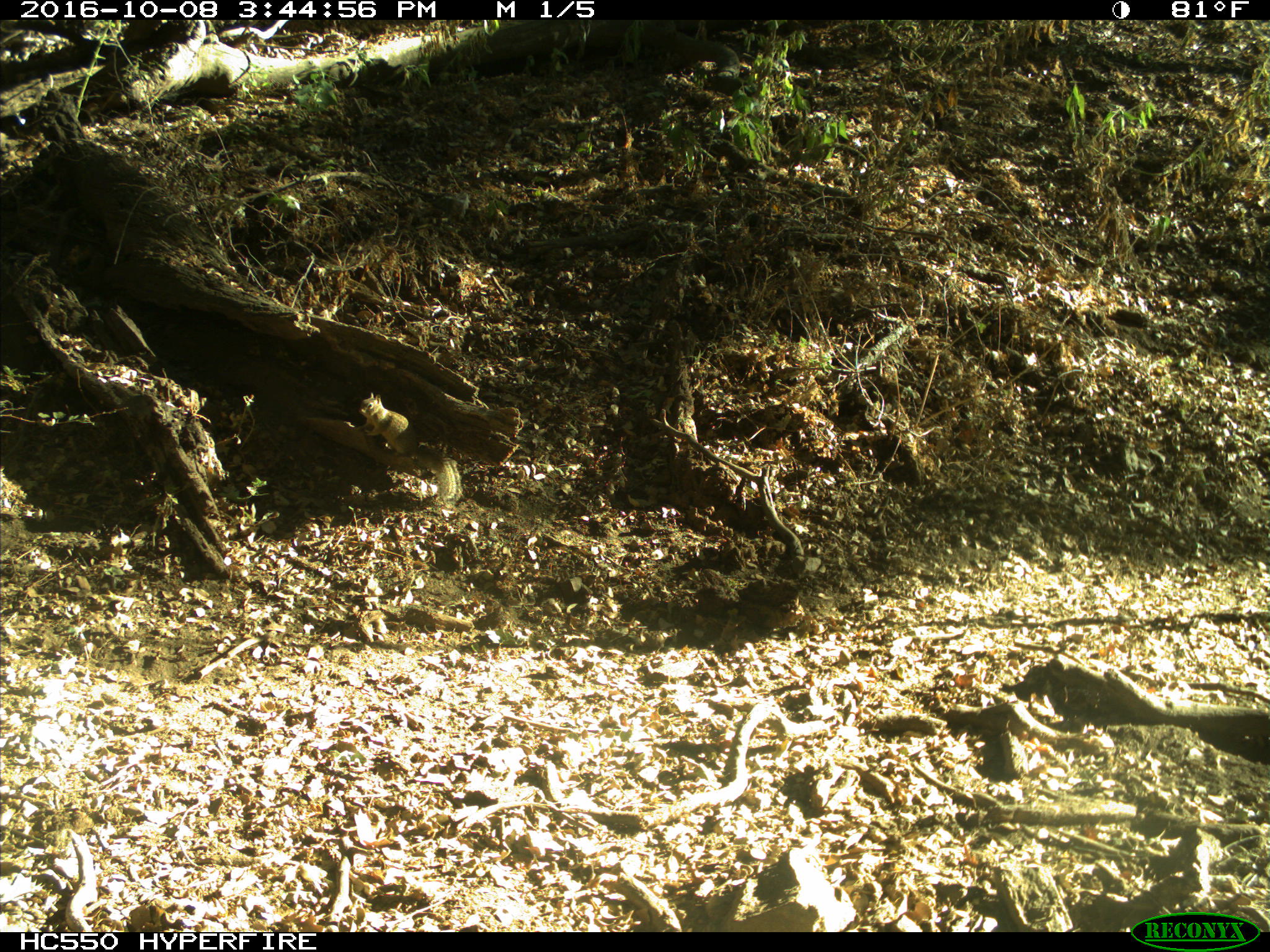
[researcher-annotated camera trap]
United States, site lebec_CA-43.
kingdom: Animalia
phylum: Chordata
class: Mammalia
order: Rodentia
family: Sciuridae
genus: Otospermophilus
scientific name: Otospermophilus beecheyi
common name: california ground squirrel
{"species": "Otospermophilus beecheyi (california ground squirrel)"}